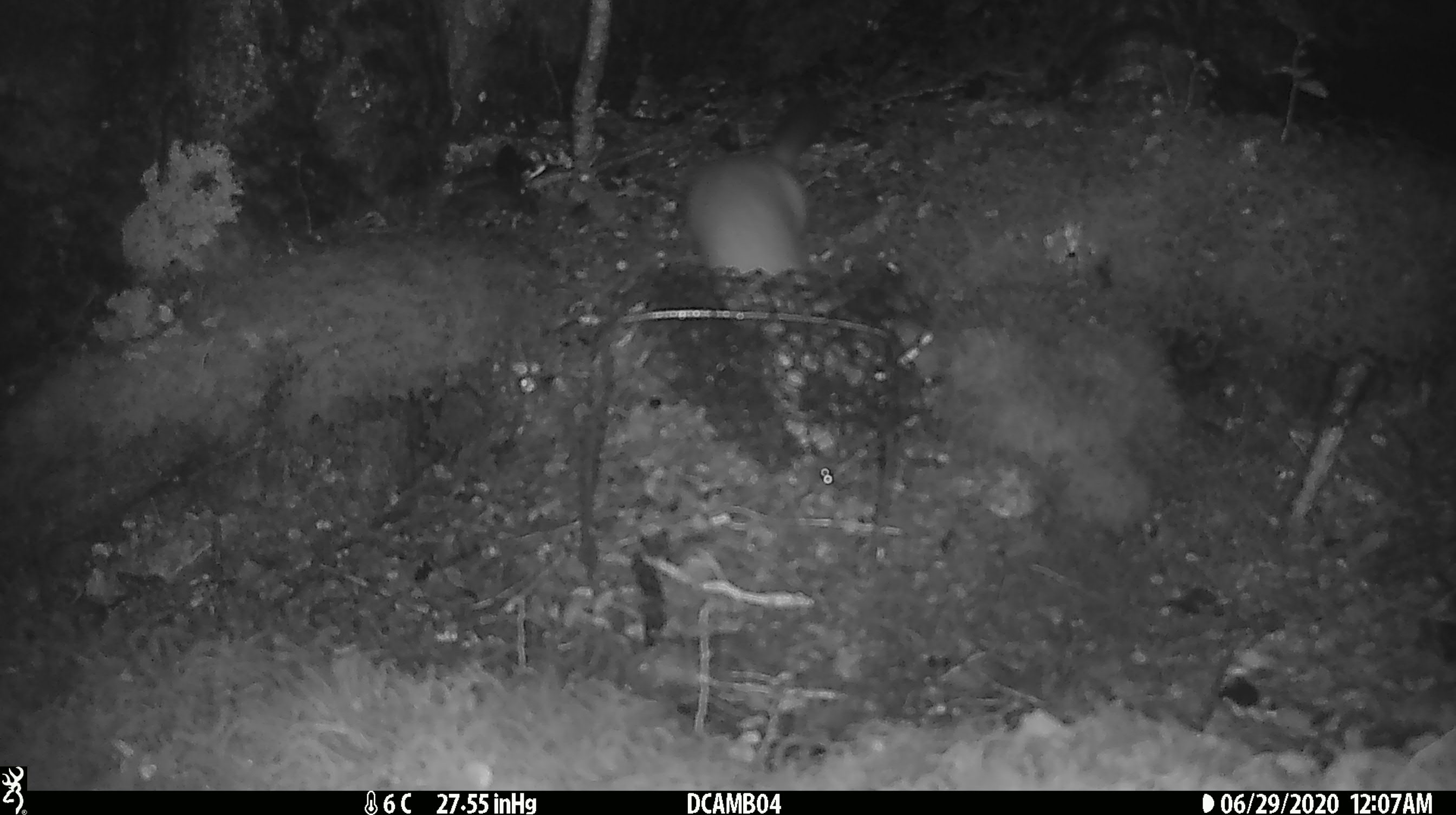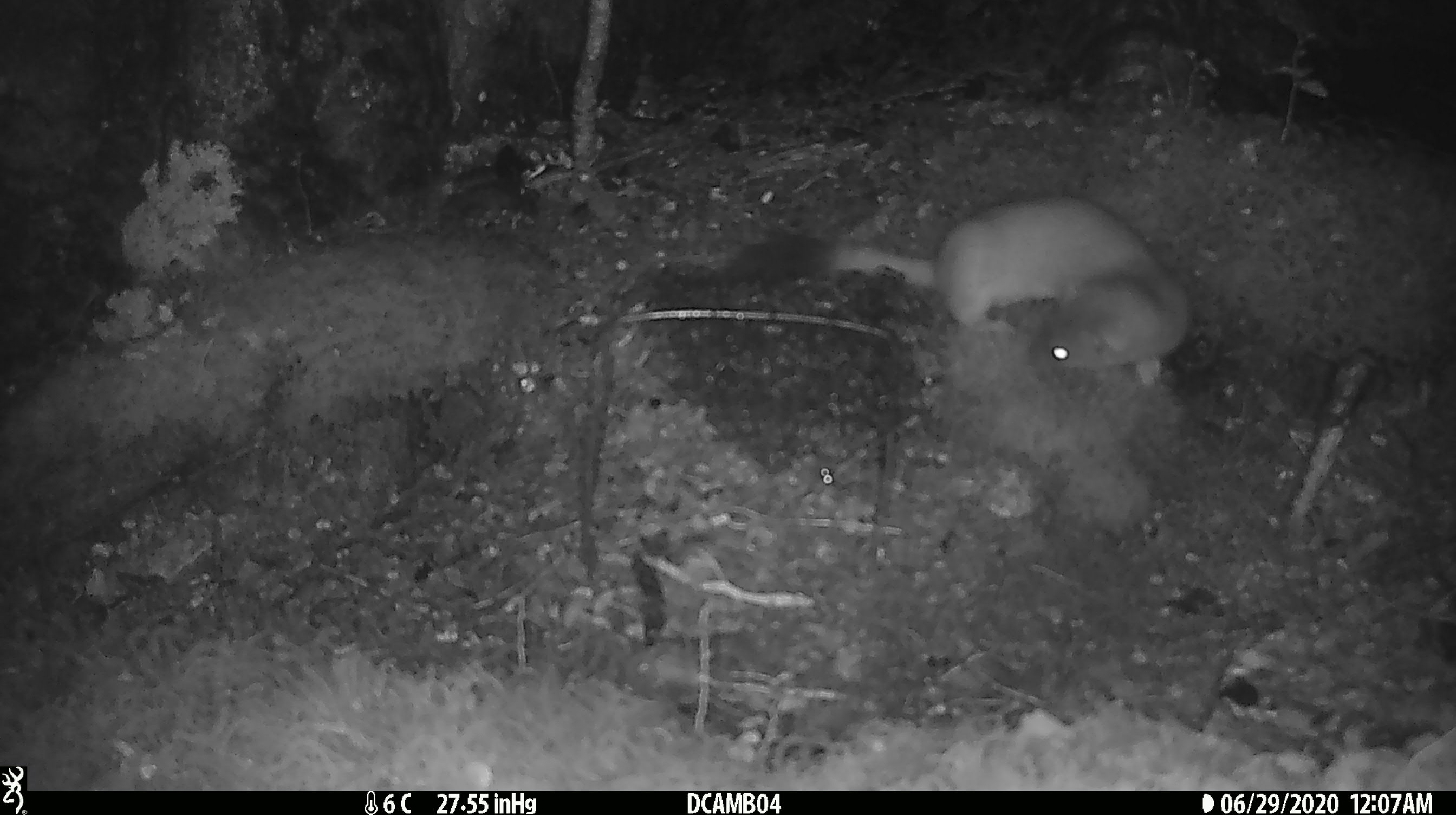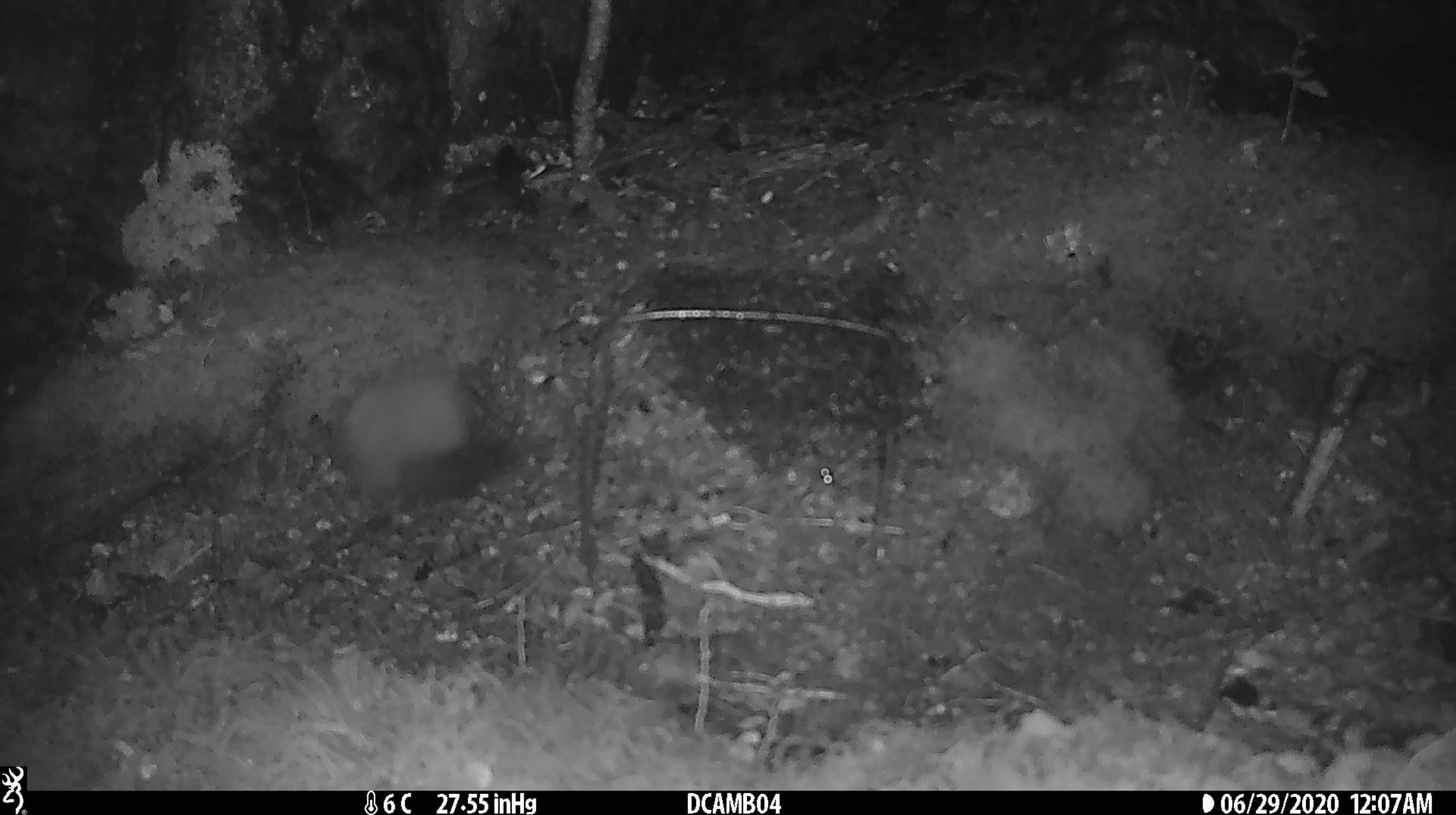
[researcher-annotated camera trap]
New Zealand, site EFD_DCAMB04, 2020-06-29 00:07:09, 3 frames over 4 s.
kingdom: Animalia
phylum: Chordata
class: Mammalia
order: Carnivora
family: Mustelidae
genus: Mustela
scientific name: Mustela erminea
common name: stoat